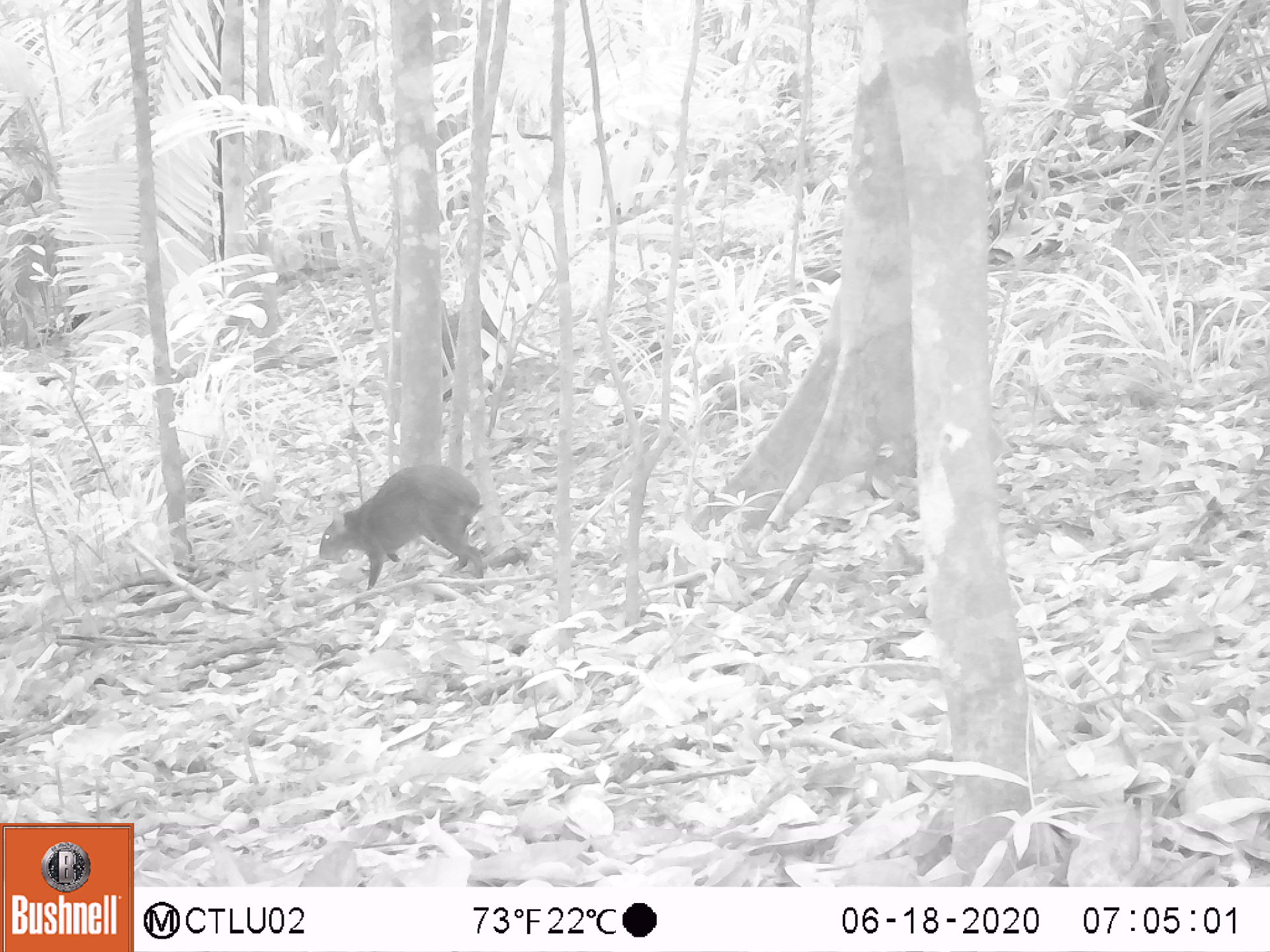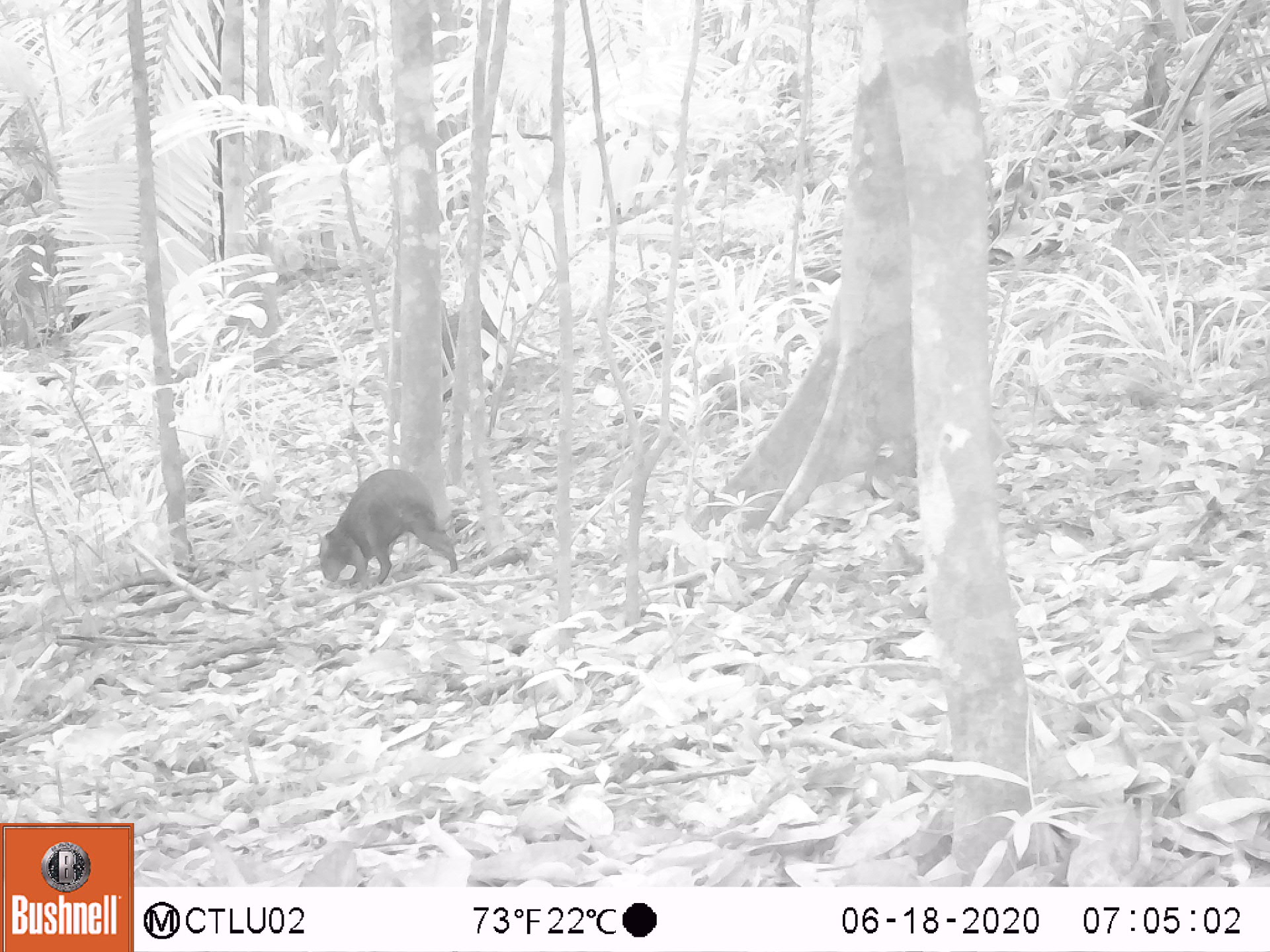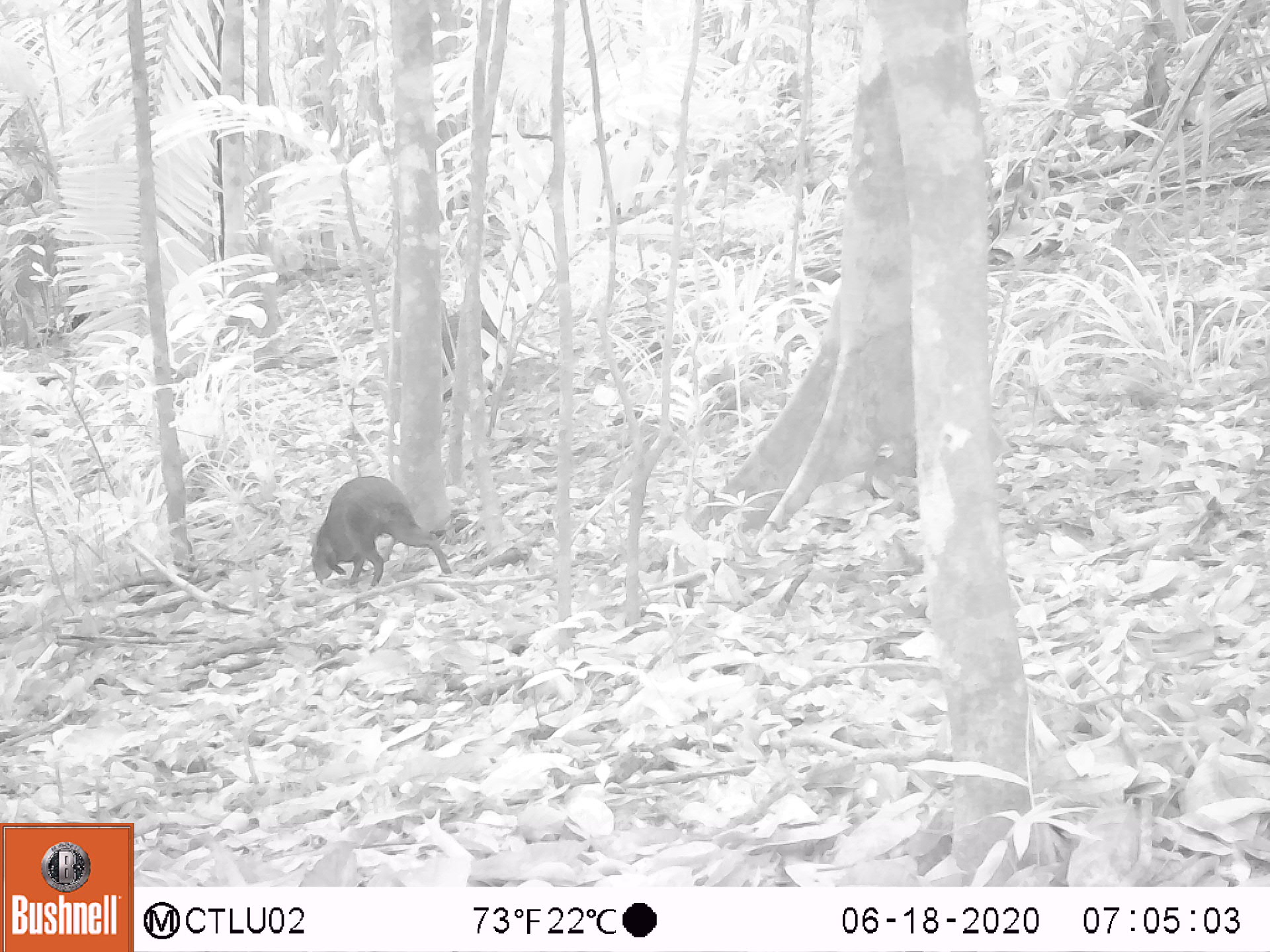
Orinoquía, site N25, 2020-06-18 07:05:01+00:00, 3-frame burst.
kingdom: Animalia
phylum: Chordata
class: Mammalia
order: Rodentia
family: Dasyproctidae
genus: Dasyprocta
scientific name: Dasyprocta fuliginosa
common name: black agouti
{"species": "black agouti (Dasyprocta fuliginosa)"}